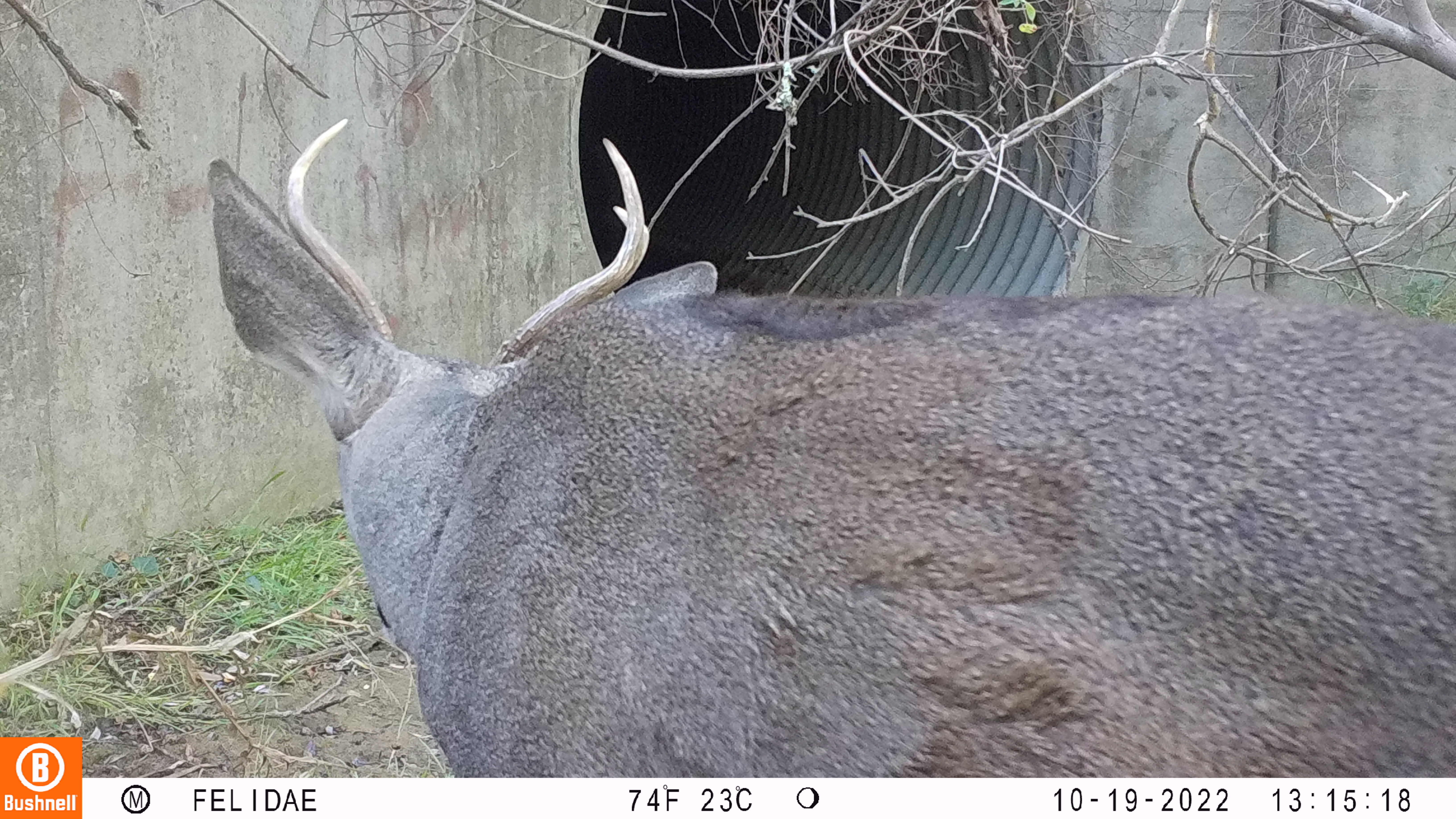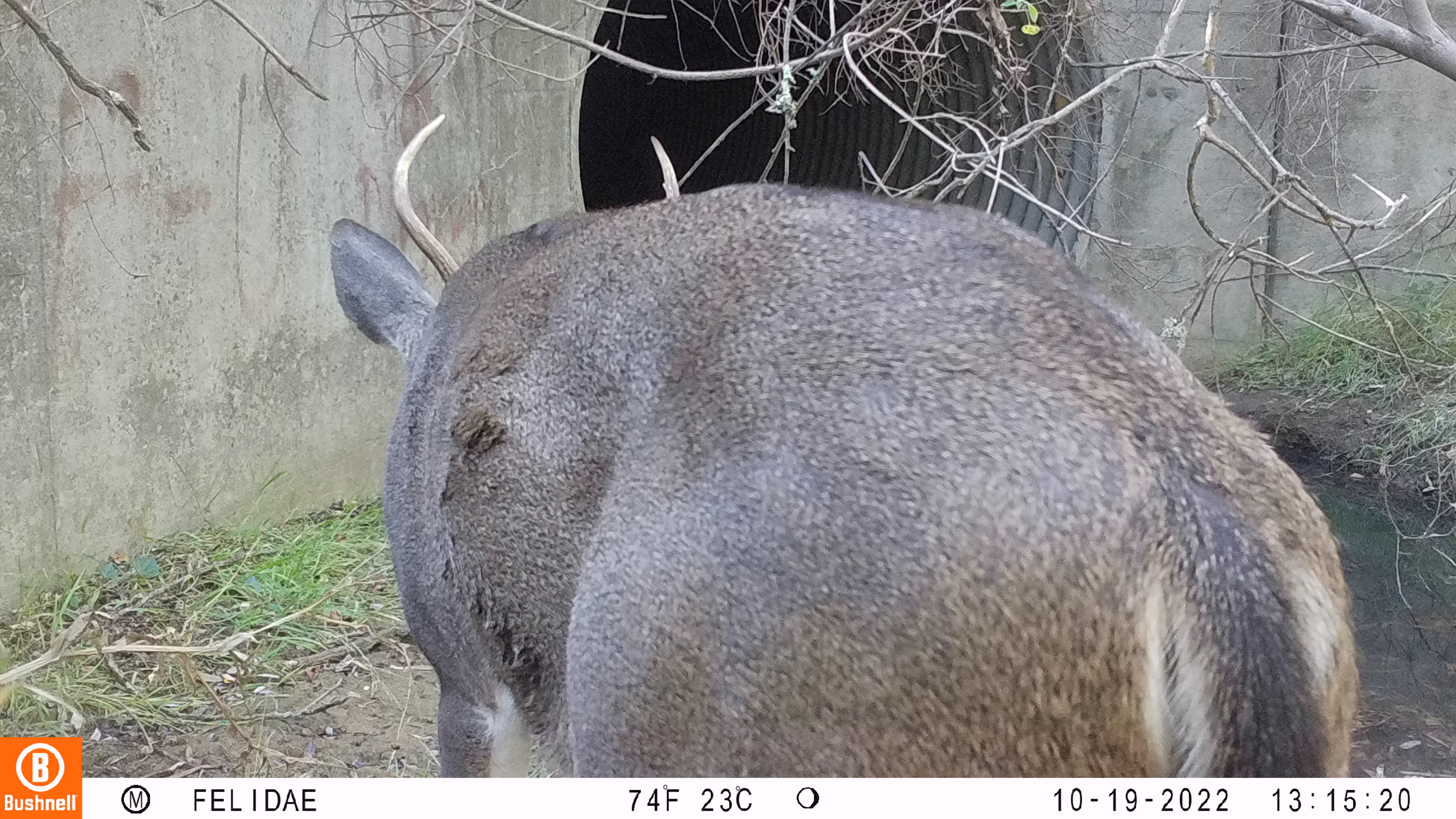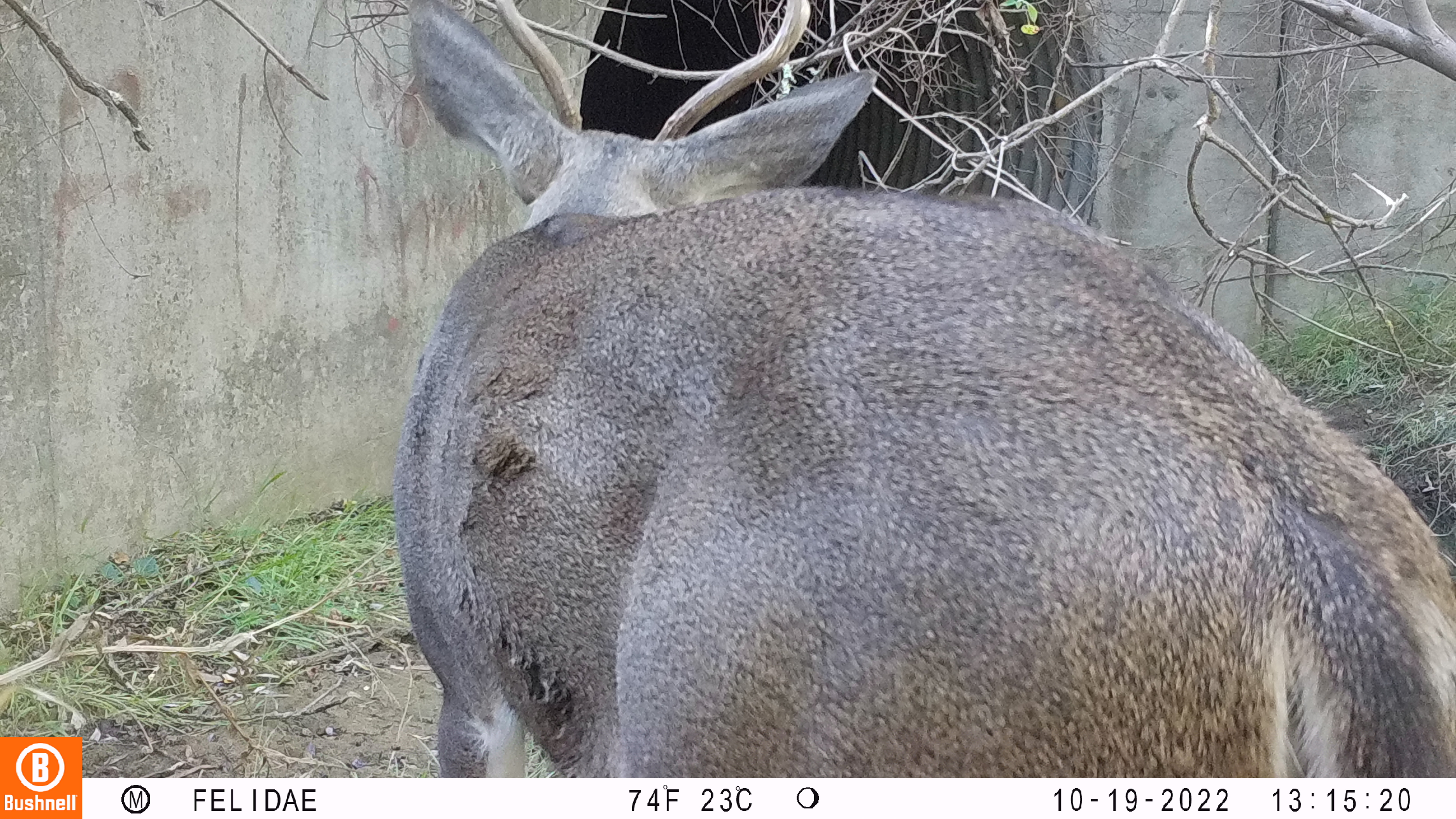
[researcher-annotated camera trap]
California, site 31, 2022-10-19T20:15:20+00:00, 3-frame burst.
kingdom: Animalia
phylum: Chordata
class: Mammalia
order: Artiodactyla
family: Cervidae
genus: Odocoileus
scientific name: Odocoileus hemionus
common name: mule deer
Mule deer (Odocoileus hemionus).